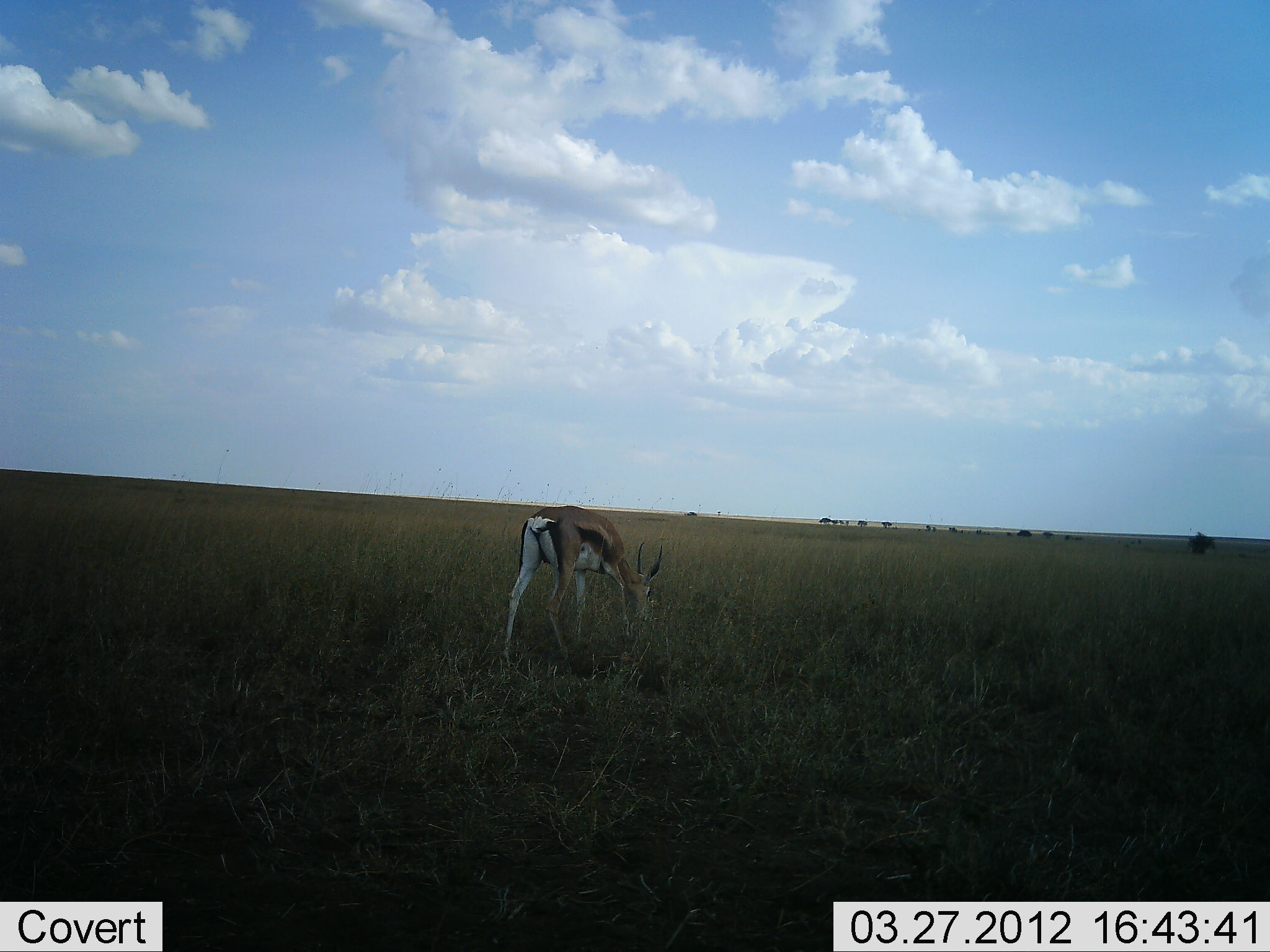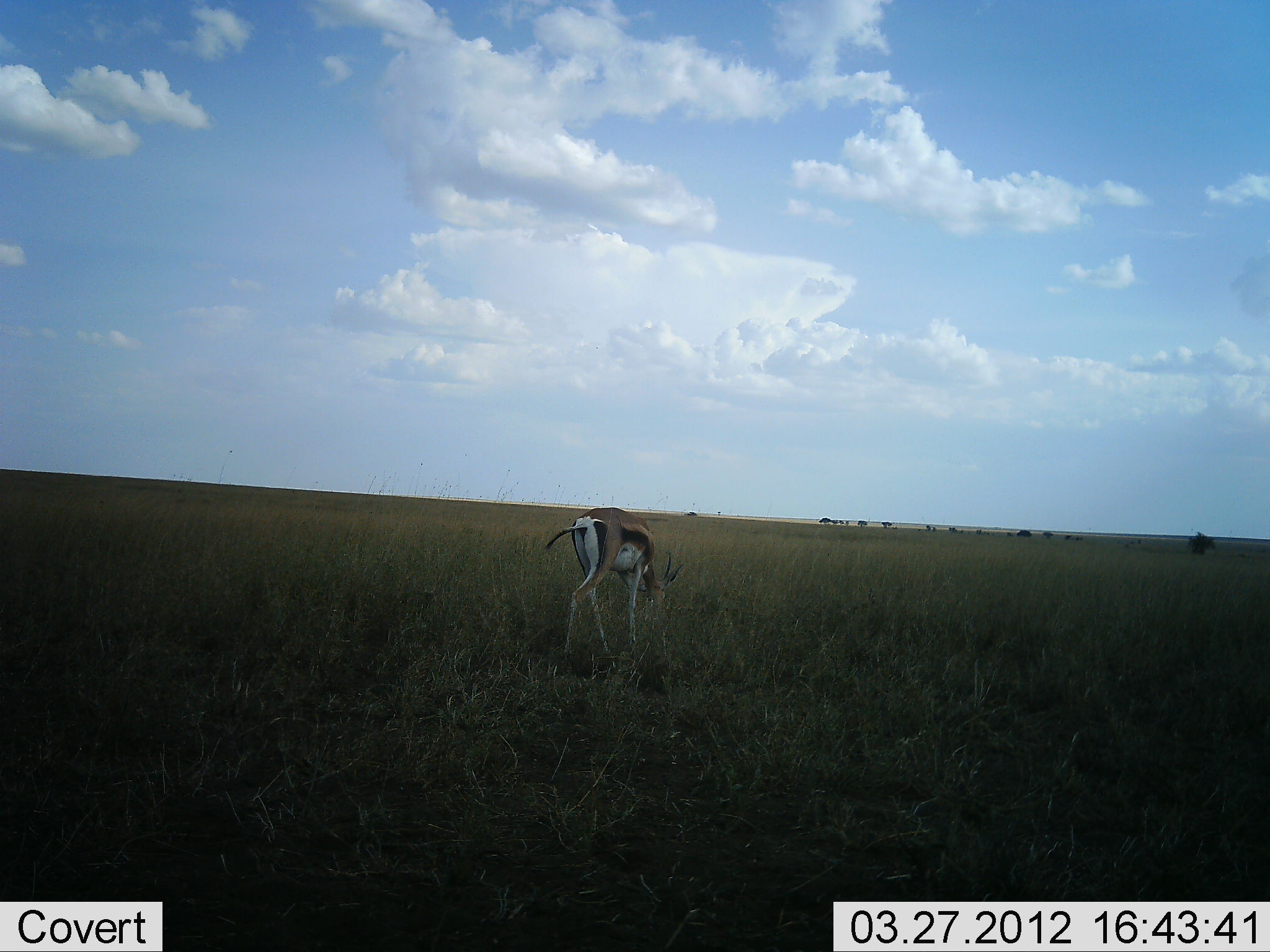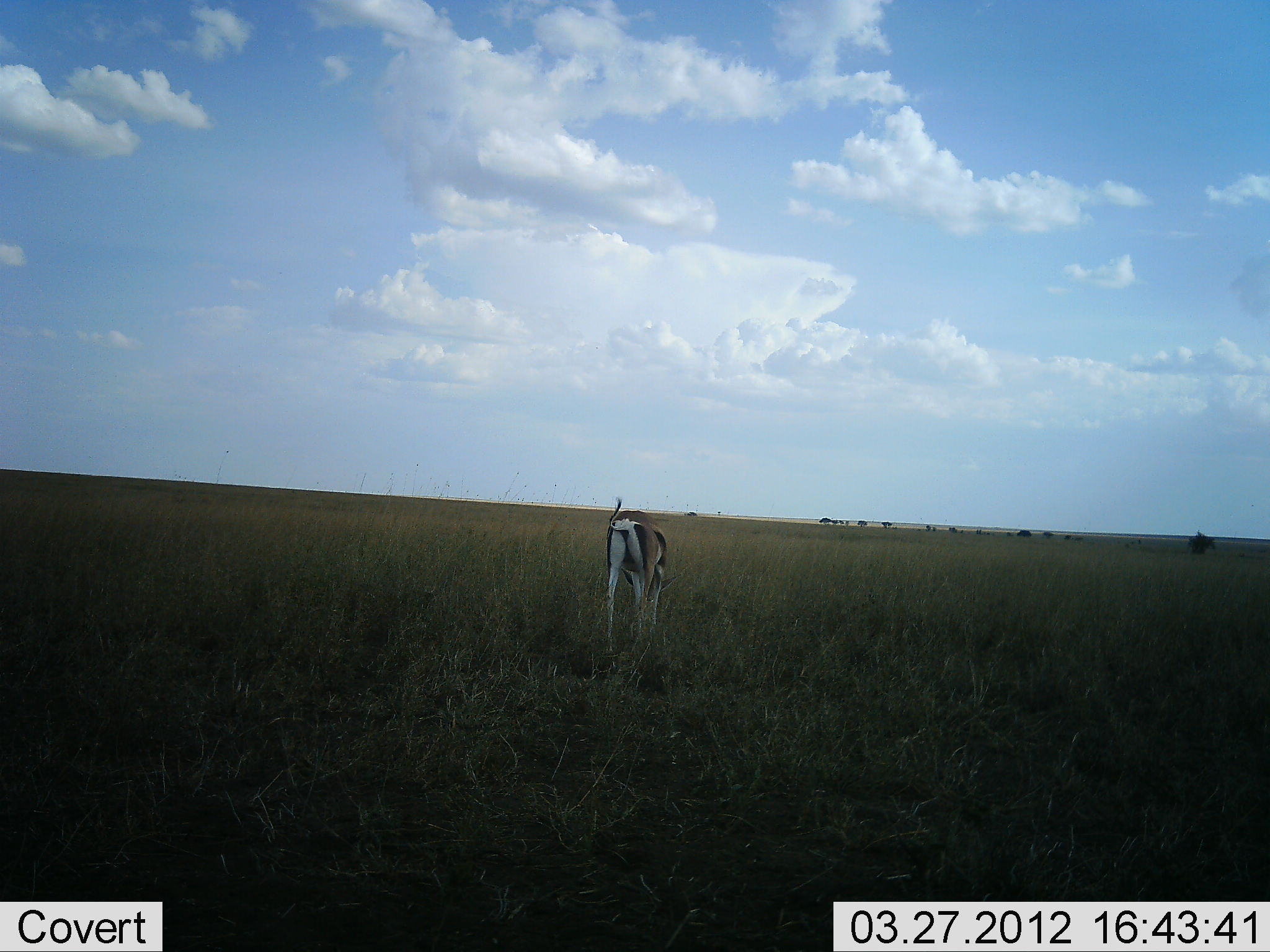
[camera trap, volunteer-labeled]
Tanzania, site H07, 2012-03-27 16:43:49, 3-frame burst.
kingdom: Animalia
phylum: Chordata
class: Mammalia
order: Artiodactyla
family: Bovidae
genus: Eudorcas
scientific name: Eudorcas thomsonii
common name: thomson's gazelle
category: gazellethomsons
Gazellethomsons (thomson's gazelle) (Eudorcas thomsonii), count 1. Behavior (volunteer vote fractions): standing 30%, resting 5%, moving 15%, interacting 0%. Young present (vote fraction): 0%. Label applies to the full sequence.